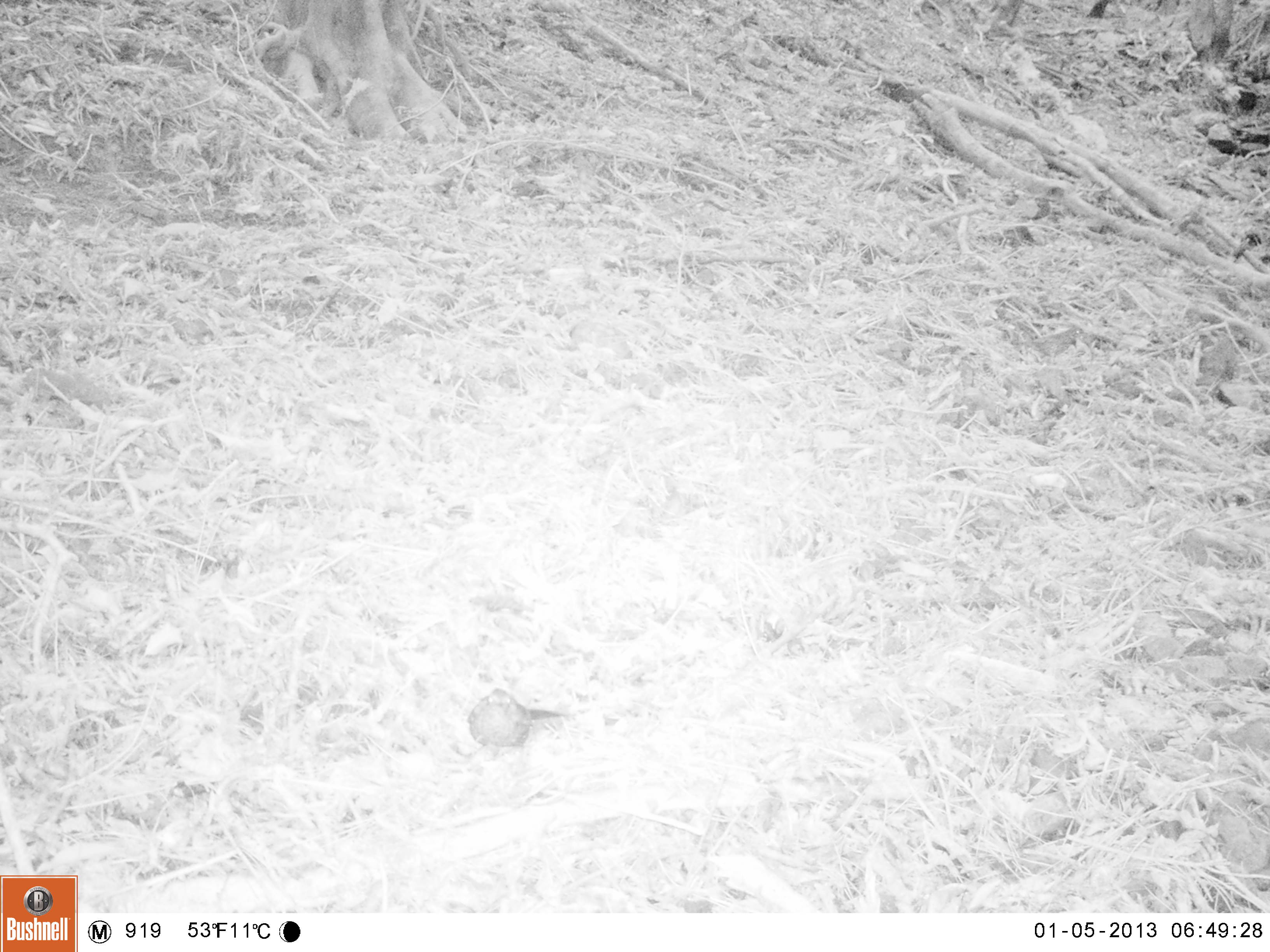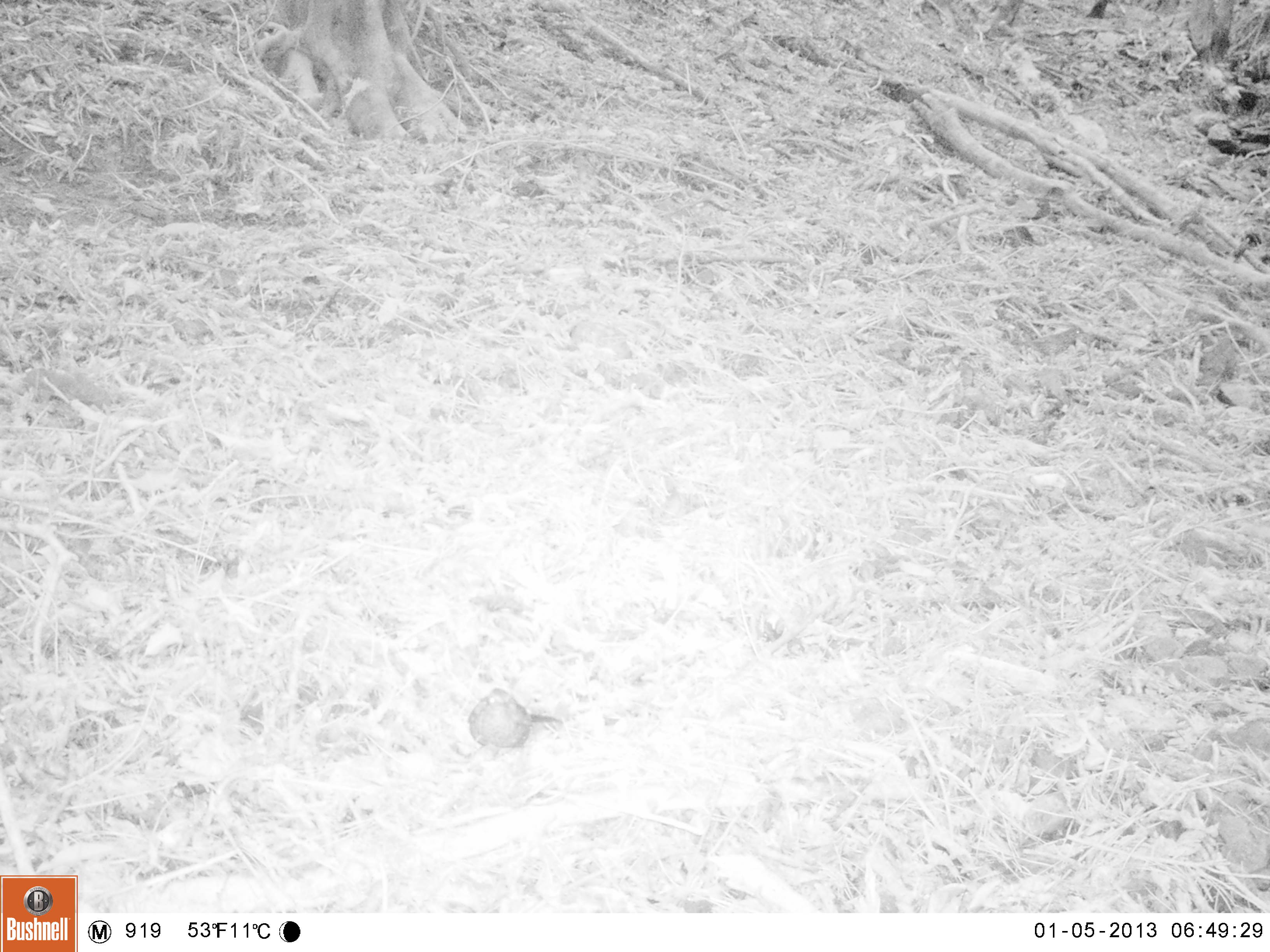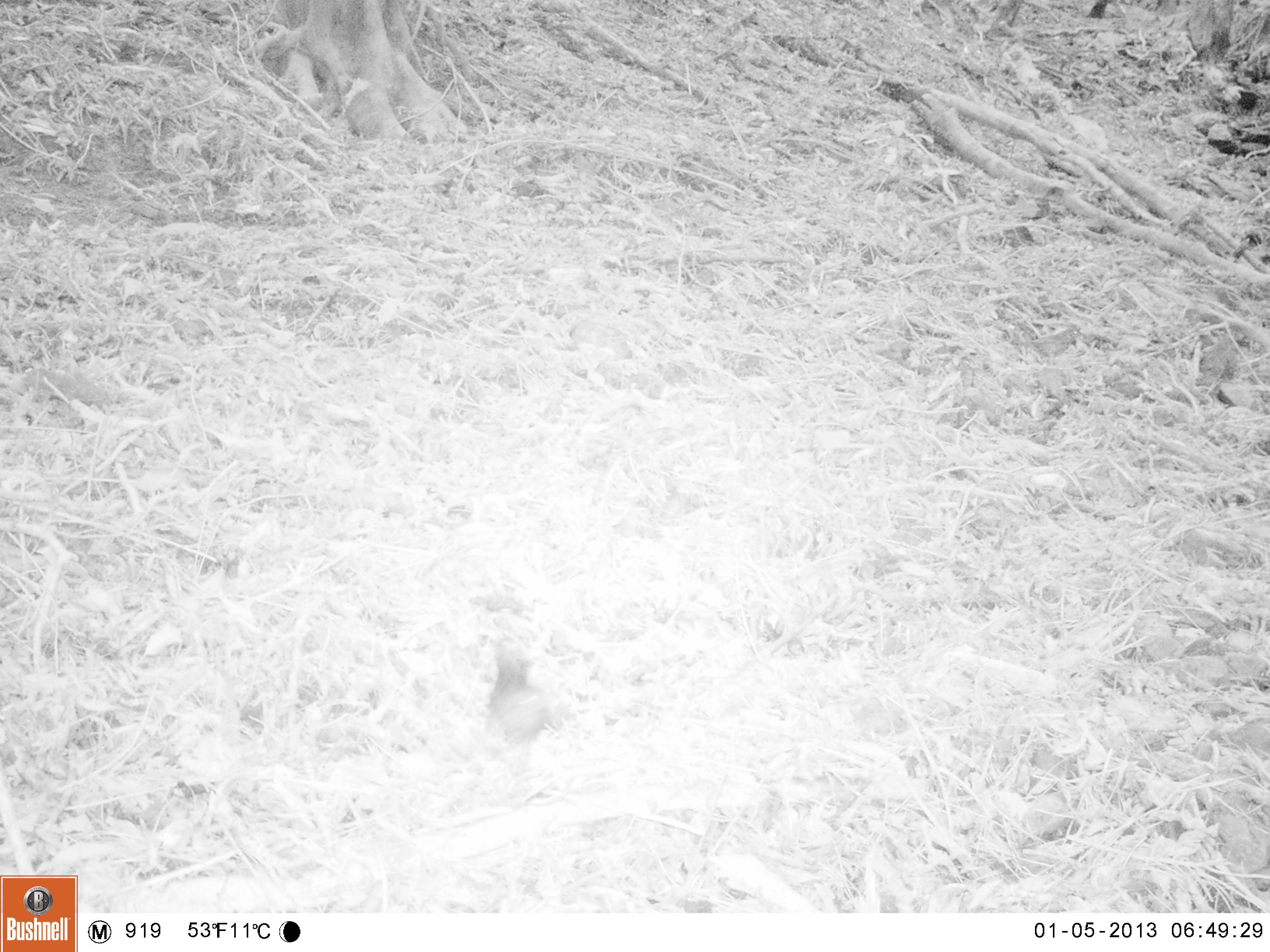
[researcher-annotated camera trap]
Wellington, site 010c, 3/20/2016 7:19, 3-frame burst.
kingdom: Animalia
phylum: Chordata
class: Aves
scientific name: Aves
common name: bird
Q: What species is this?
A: Bird (Aves).